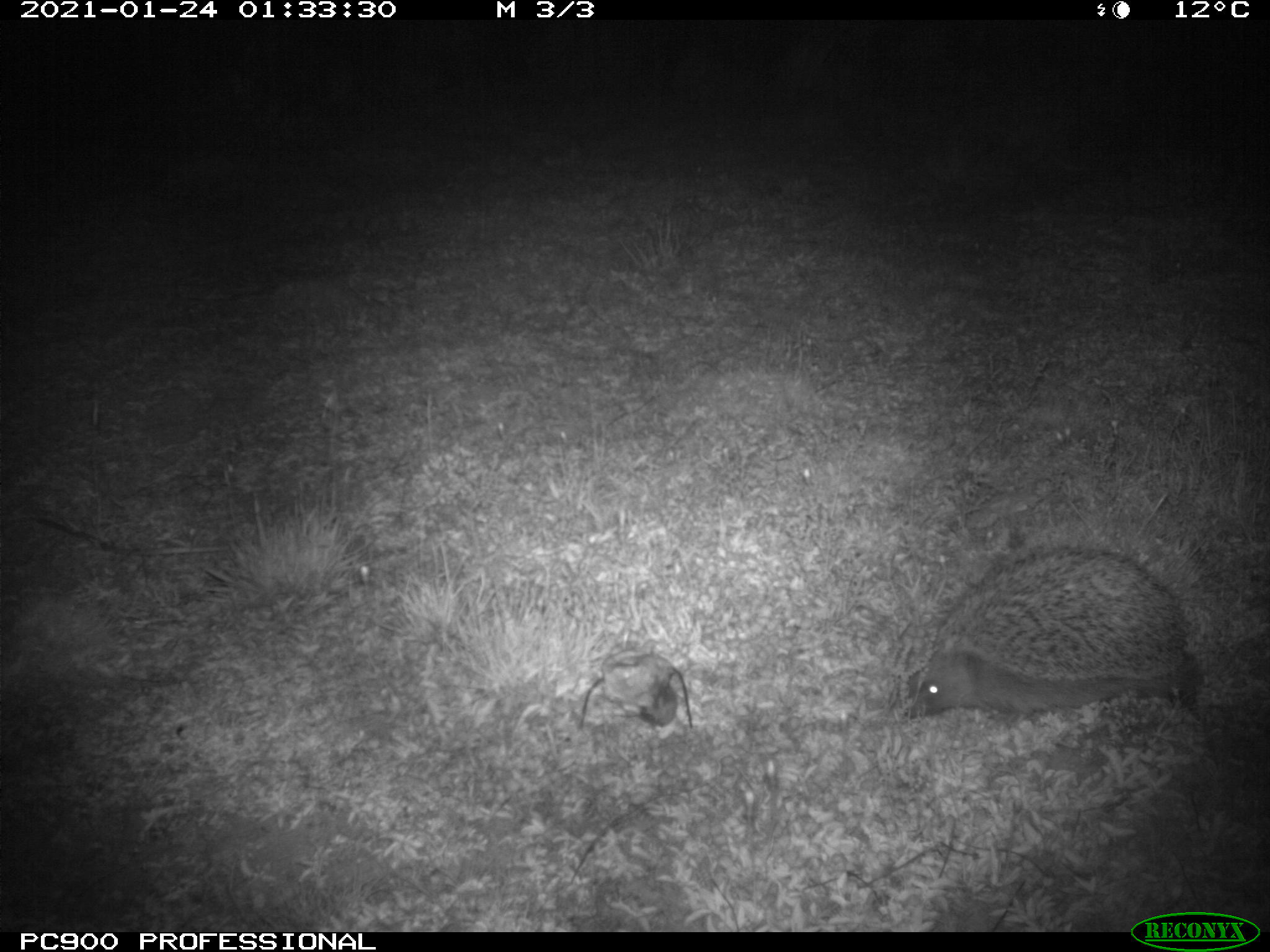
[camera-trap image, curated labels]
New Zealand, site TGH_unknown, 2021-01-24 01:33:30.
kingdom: Animalia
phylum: Chordata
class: Mammalia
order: Eulipotyphla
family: Erinaceidae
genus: Erinaceus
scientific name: Erinaceus europaeus europaeus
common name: european hedgehog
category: hedgehog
Hedgehog (european hedgehog) (Erinaceus europaeus europaeus).